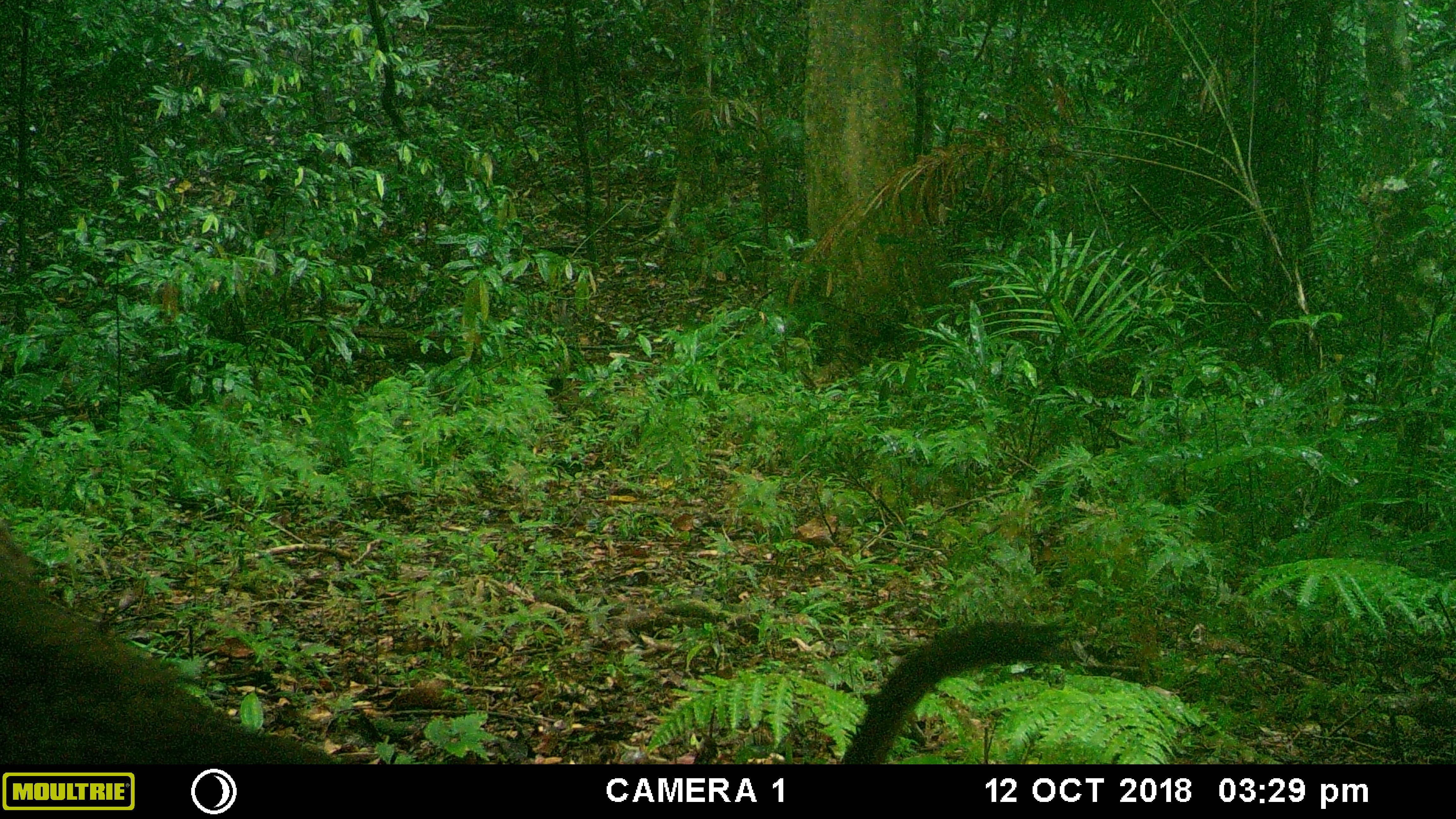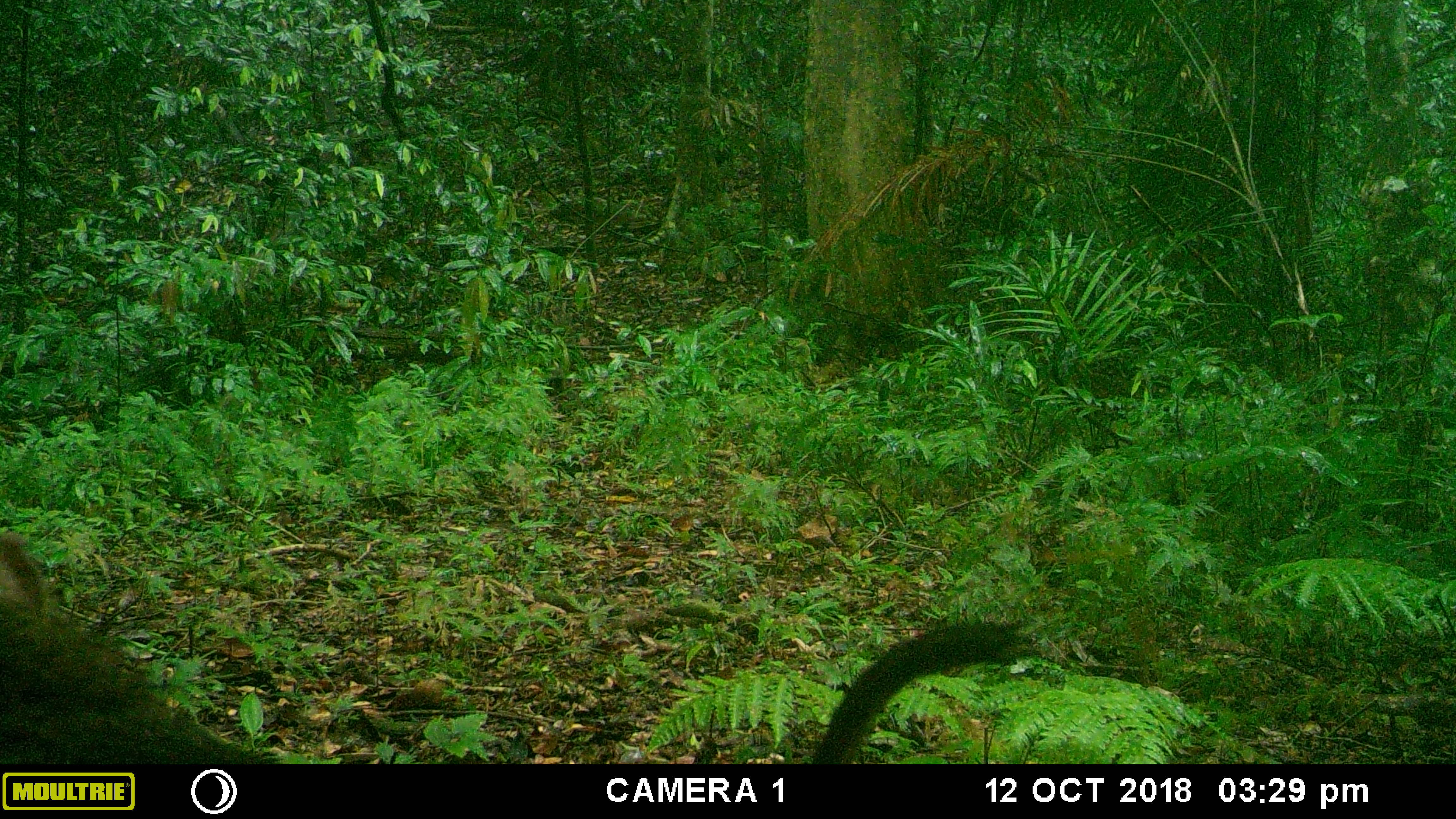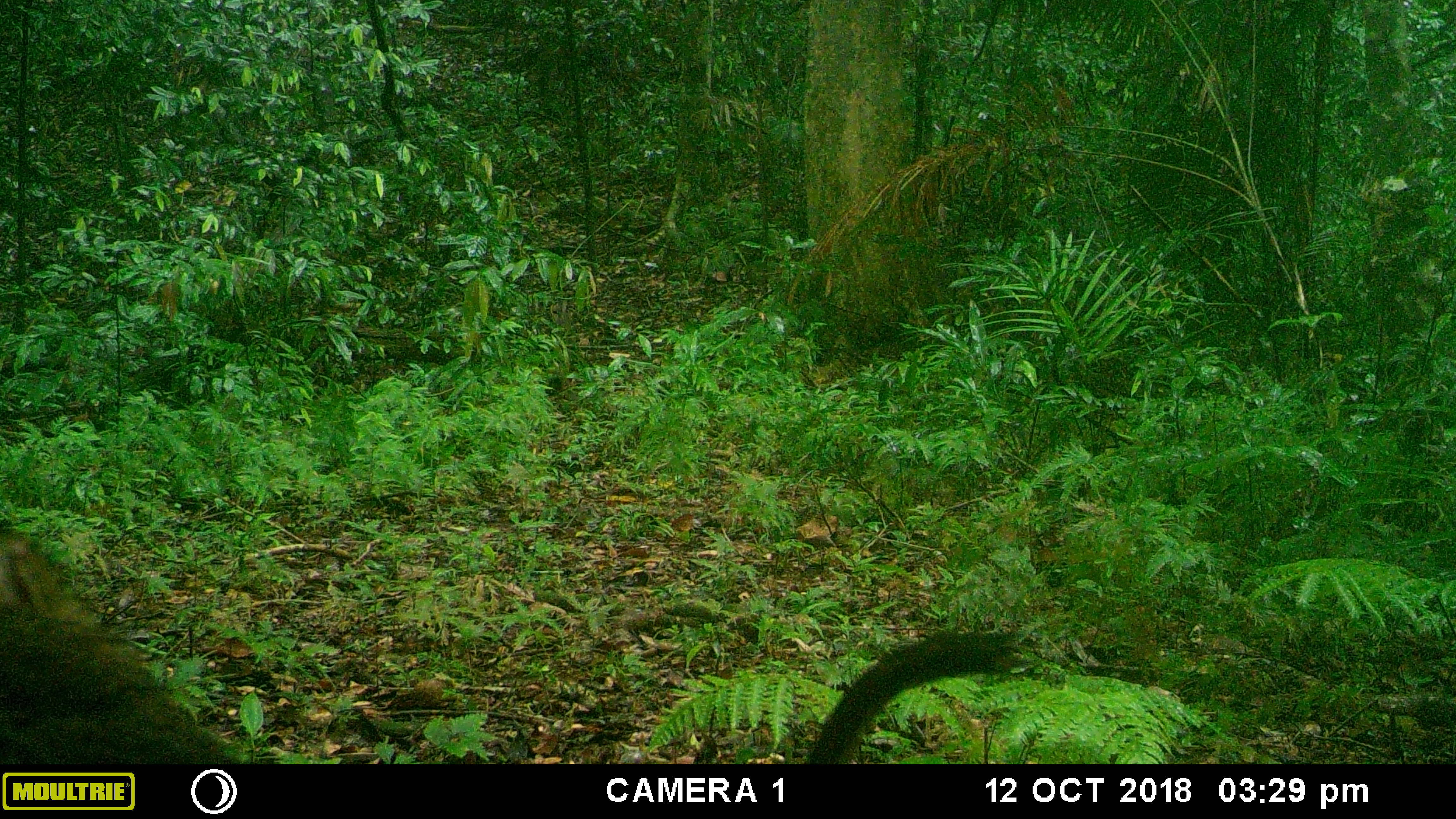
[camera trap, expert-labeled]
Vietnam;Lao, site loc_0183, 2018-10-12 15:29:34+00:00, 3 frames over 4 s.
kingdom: Animalia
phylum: Chordata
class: Mammalia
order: Primates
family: Cercopithecidae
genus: Macaca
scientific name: Macaca nemestrina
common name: pig-tailed macaque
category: pig tailed macaque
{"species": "pig tailed macaque (pig-tailed macaque) (Macaca nemestrina)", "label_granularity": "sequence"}